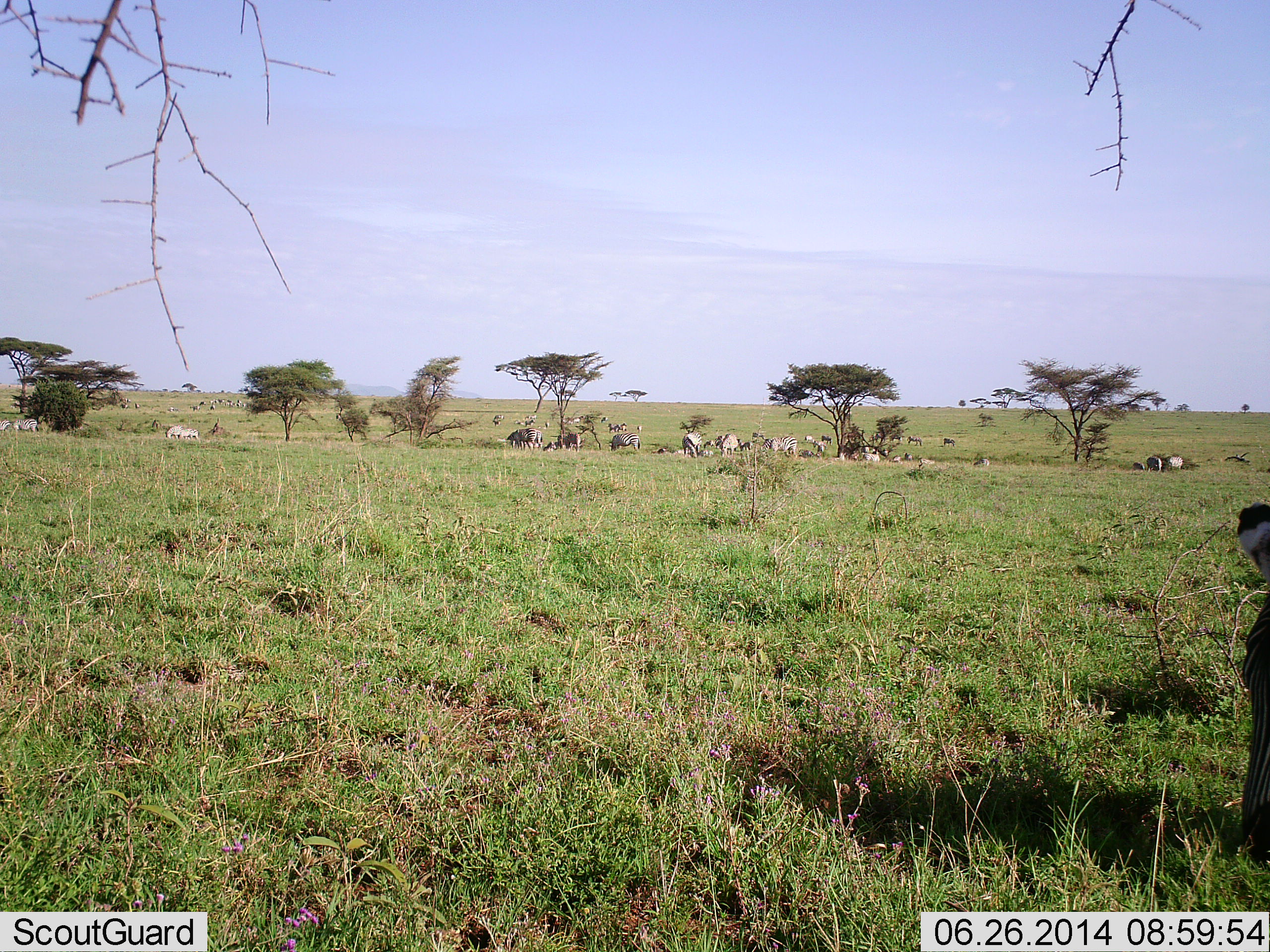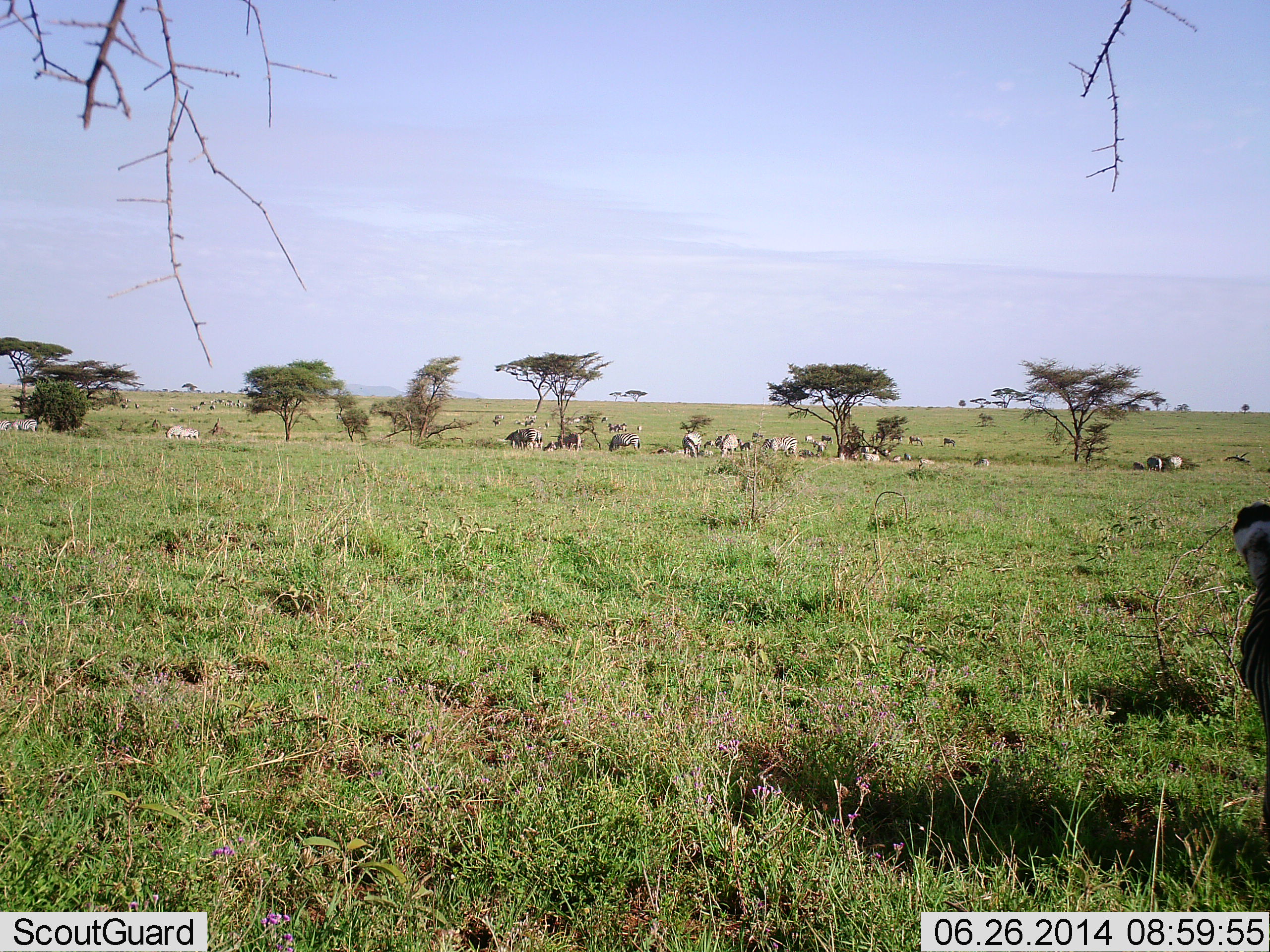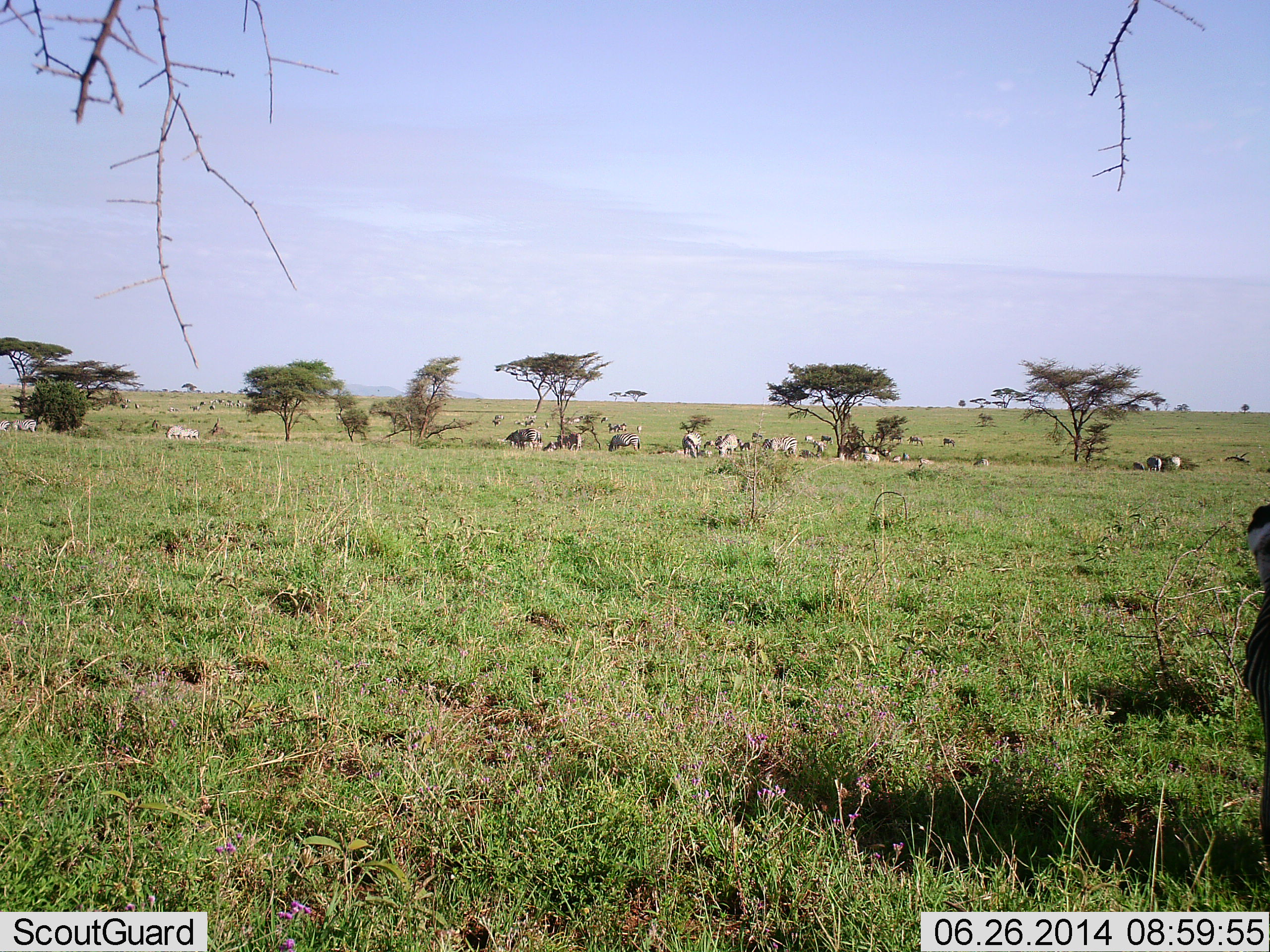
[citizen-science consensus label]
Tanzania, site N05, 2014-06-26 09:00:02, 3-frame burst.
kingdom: Animalia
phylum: Chordata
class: Mammalia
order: Perissodactyla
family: Equidae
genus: Equus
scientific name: Equus quagga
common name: plains zebra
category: zebra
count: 11-50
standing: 35%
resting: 6%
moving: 24%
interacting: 0%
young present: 0%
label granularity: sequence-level